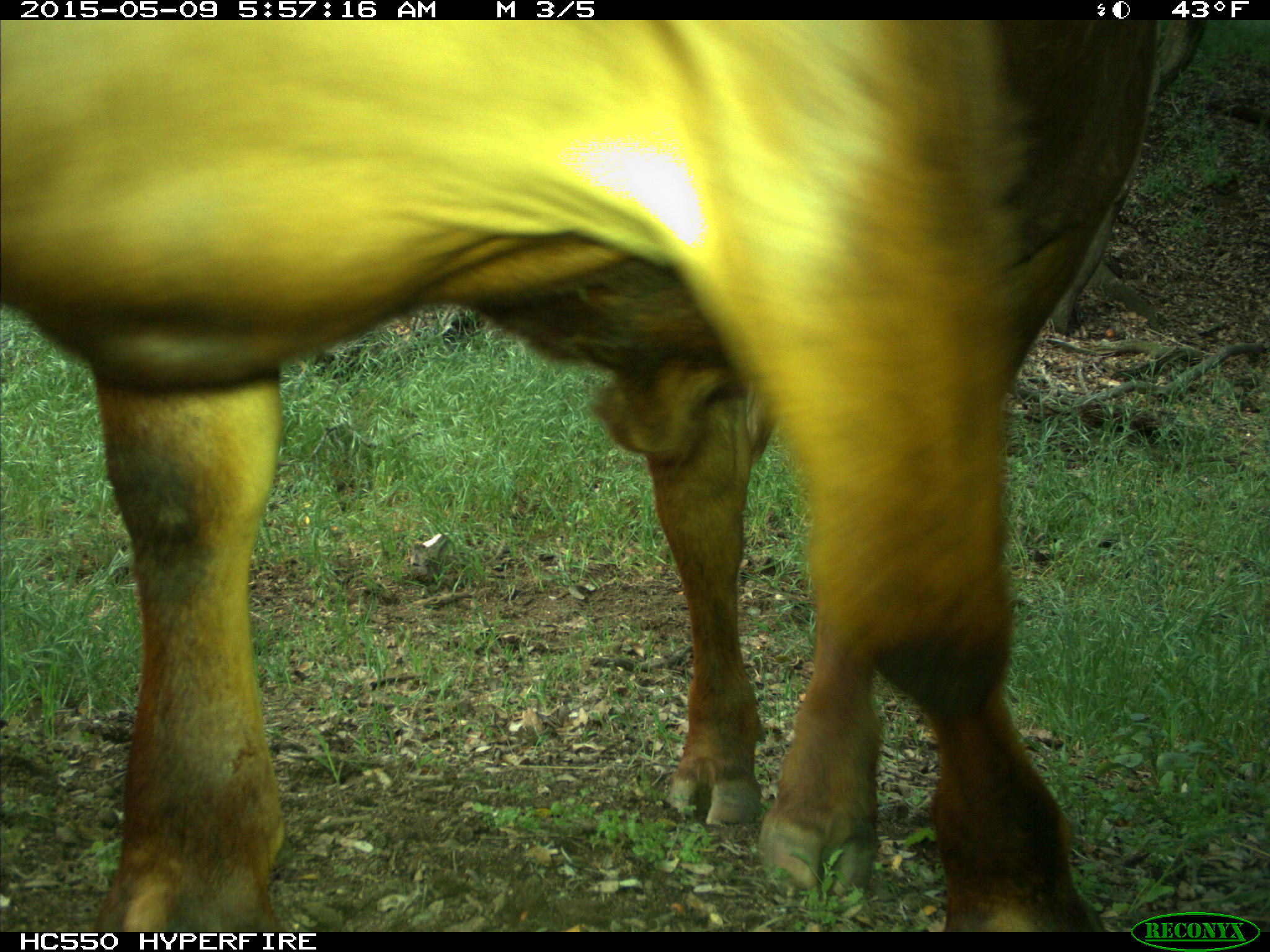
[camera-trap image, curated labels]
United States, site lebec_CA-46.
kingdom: Animalia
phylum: Chordata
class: Mammalia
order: Artiodactyla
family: Bovidae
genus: Bos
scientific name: Bos taurus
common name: domestic cow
Bos taurus (domestic cow).